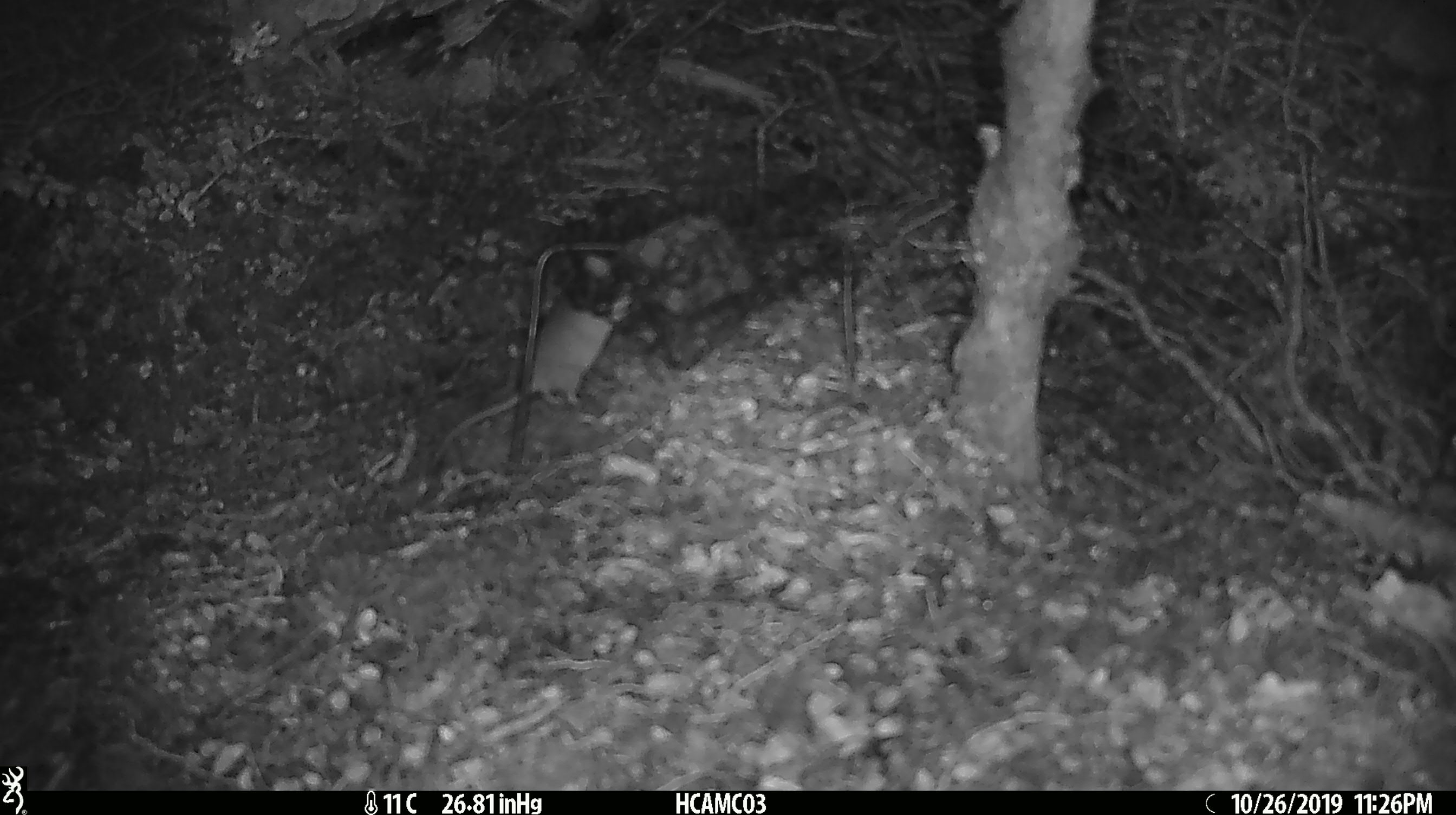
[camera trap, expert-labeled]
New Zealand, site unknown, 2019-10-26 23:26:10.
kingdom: Animalia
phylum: Chordata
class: Mammalia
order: Rodentia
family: Muridae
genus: Mus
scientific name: Mus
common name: mouse